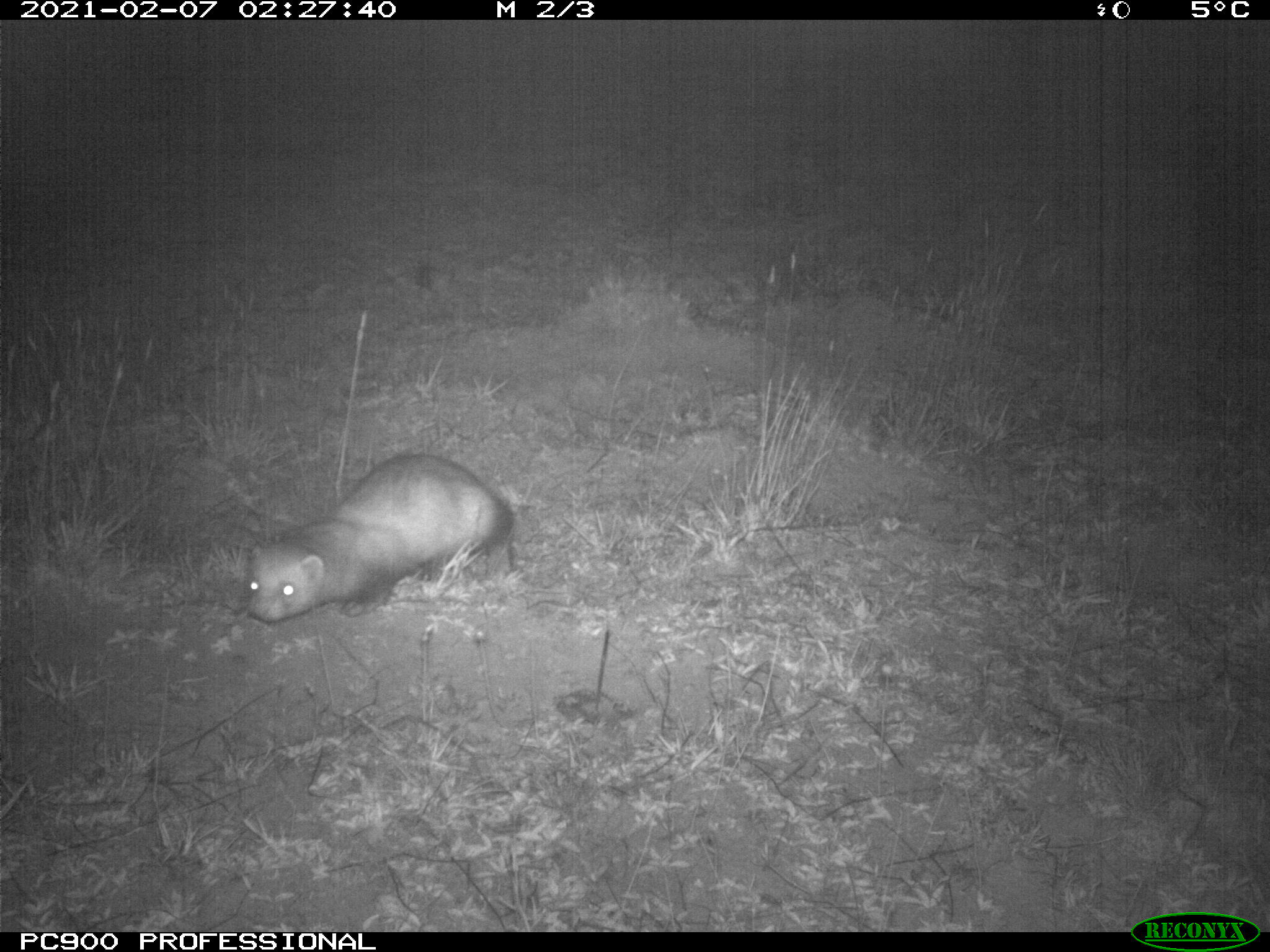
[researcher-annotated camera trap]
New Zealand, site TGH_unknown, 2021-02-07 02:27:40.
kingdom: Animalia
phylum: Chordata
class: Mammalia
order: Carnivora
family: Mustelidae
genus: Mustela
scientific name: Mustela furo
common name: ferret